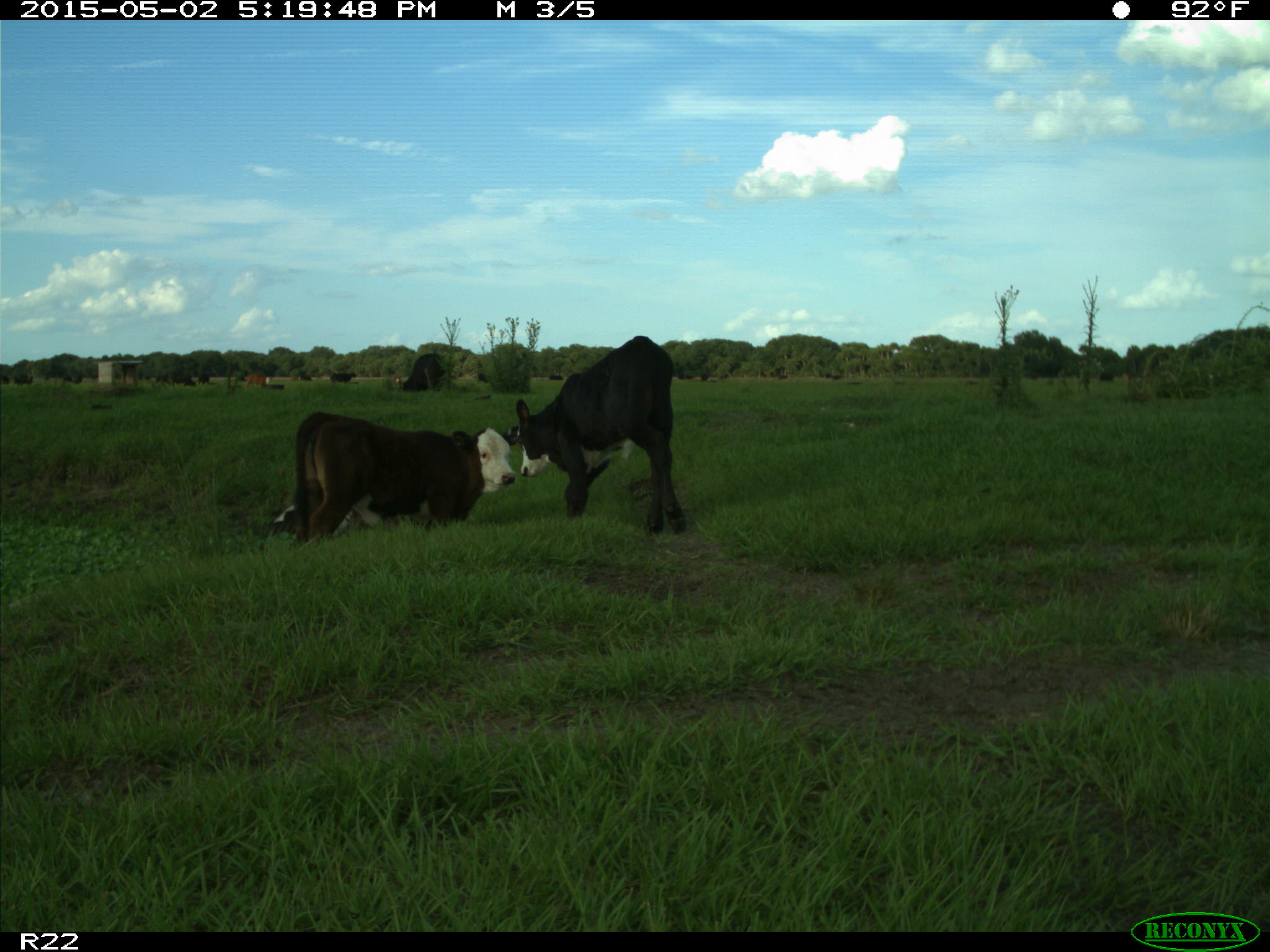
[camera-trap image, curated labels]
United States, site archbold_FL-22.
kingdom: Animalia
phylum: Chordata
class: Mammalia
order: Artiodactyla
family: Bovidae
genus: Bos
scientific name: Bos taurus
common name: domestic cow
Bos taurus (domestic cow).